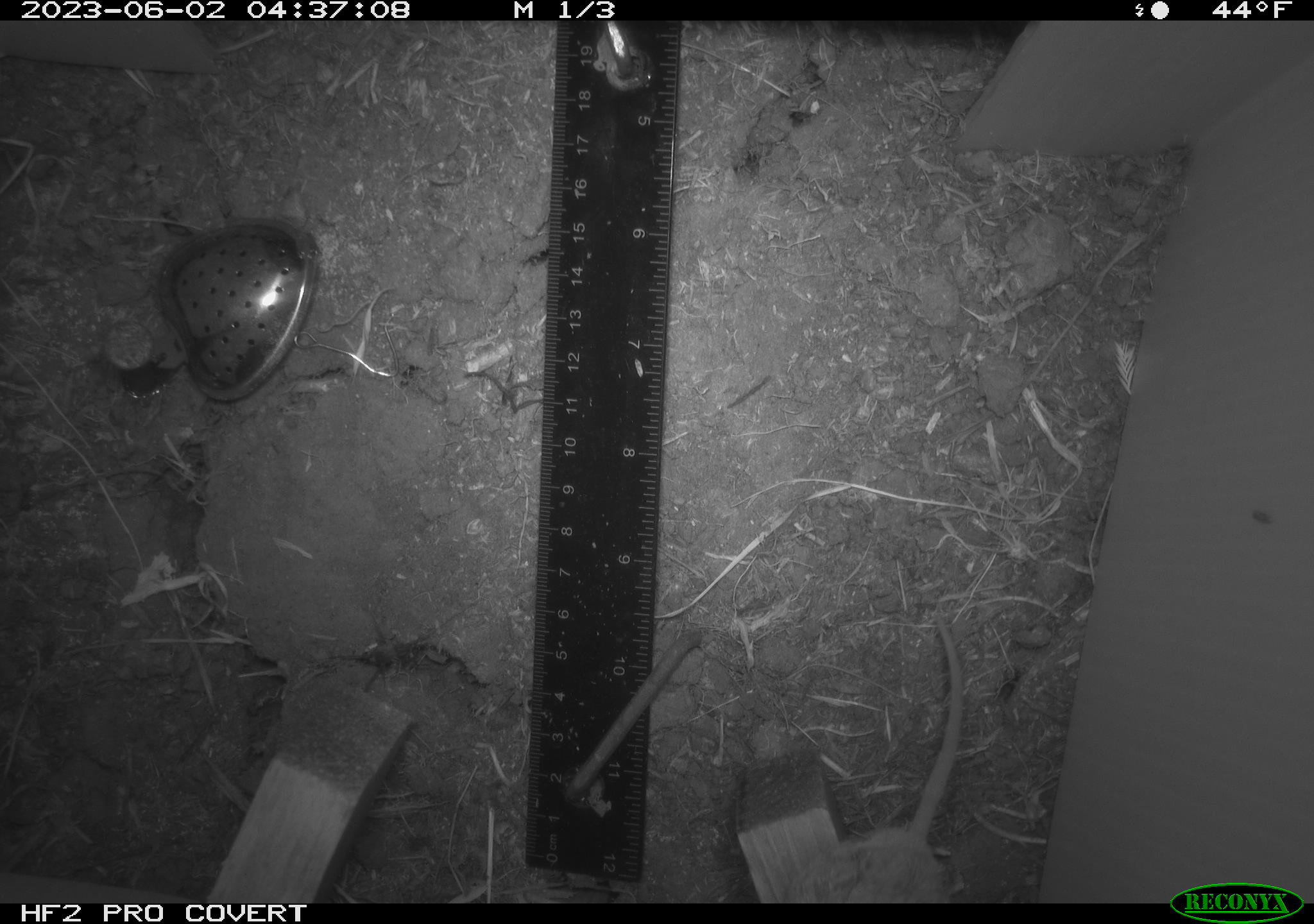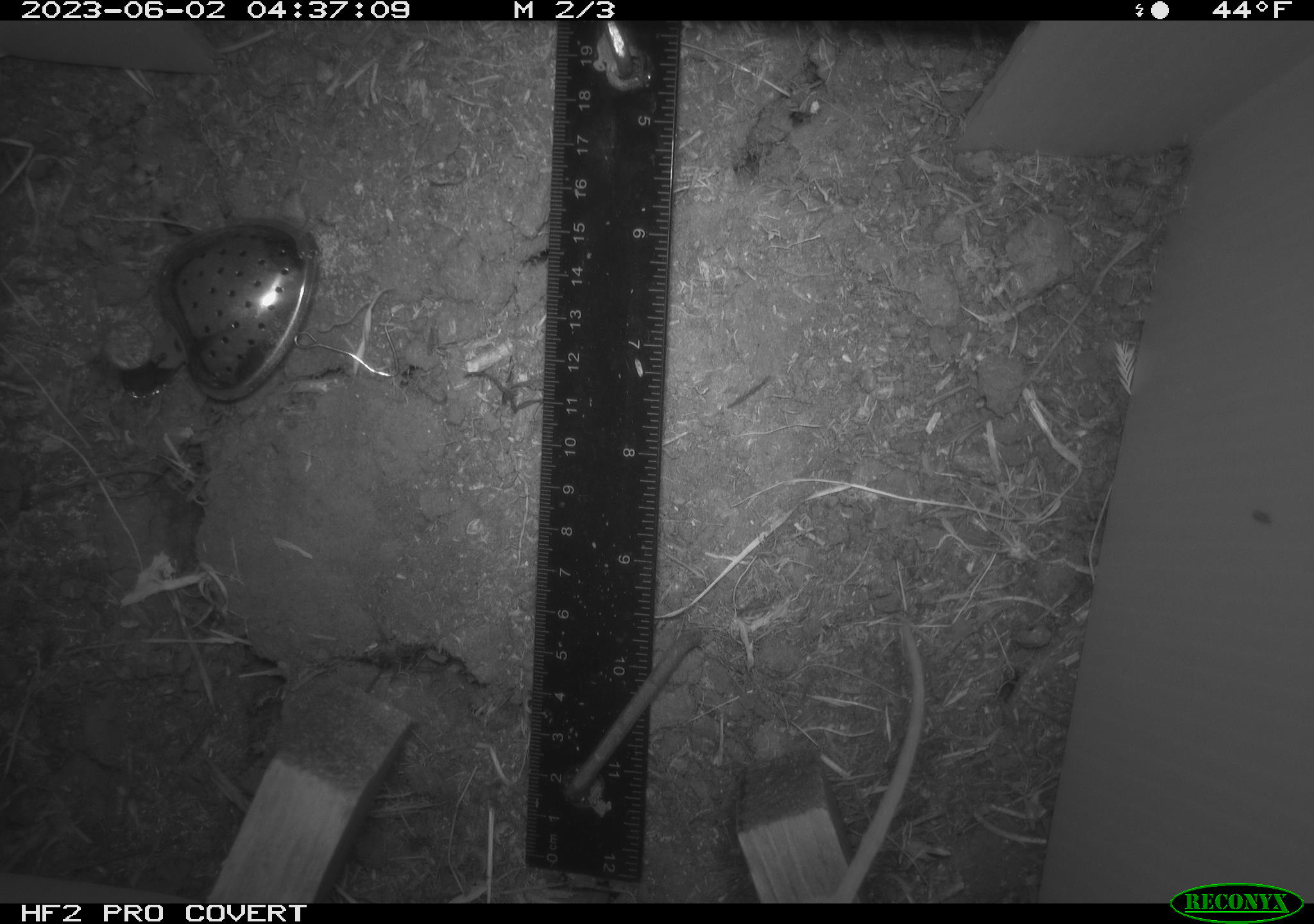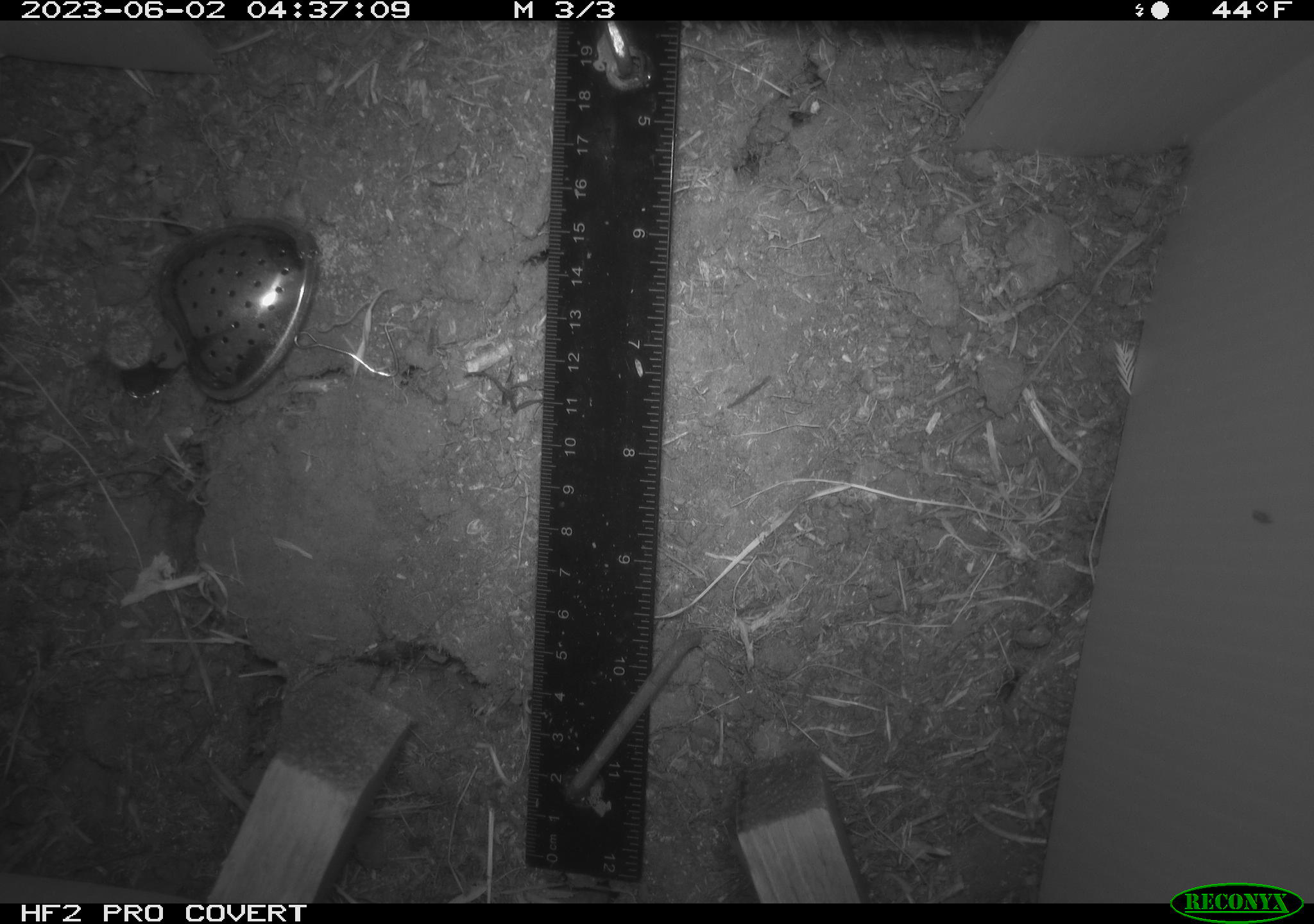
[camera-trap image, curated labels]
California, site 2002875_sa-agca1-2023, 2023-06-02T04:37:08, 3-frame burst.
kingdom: Animalia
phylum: Chordata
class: Mammalia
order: Rodentia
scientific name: Rodentia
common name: mouse species